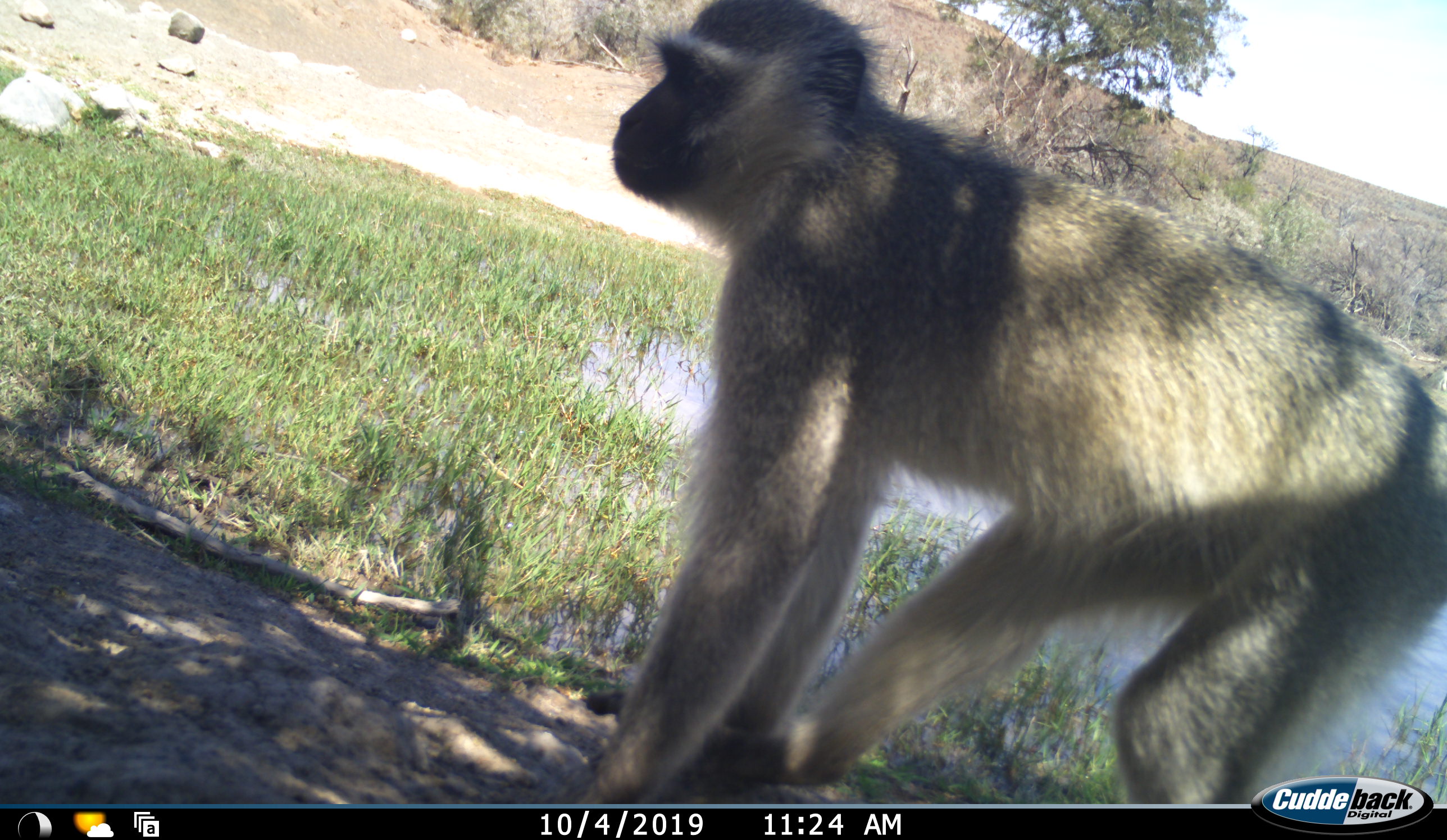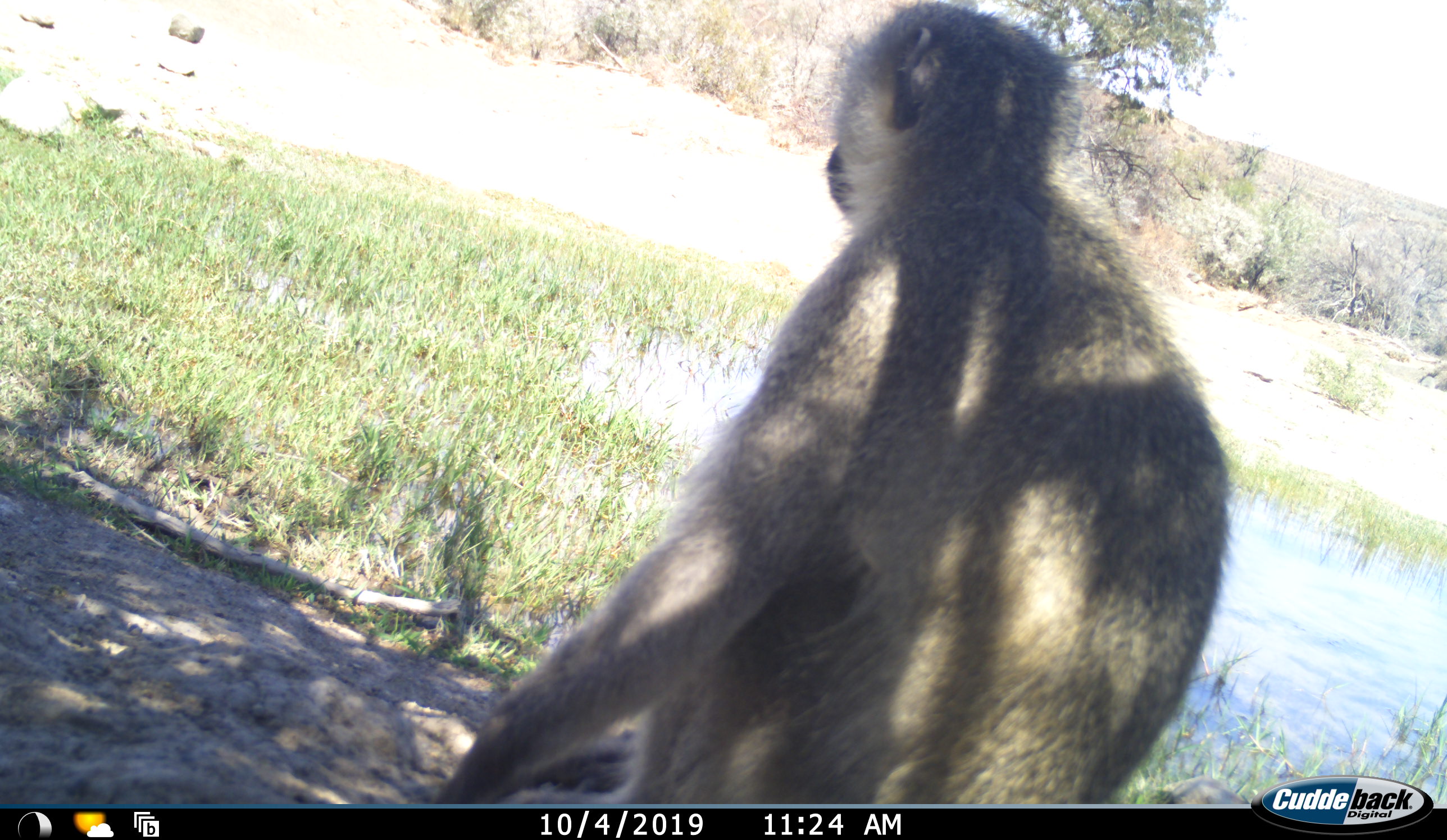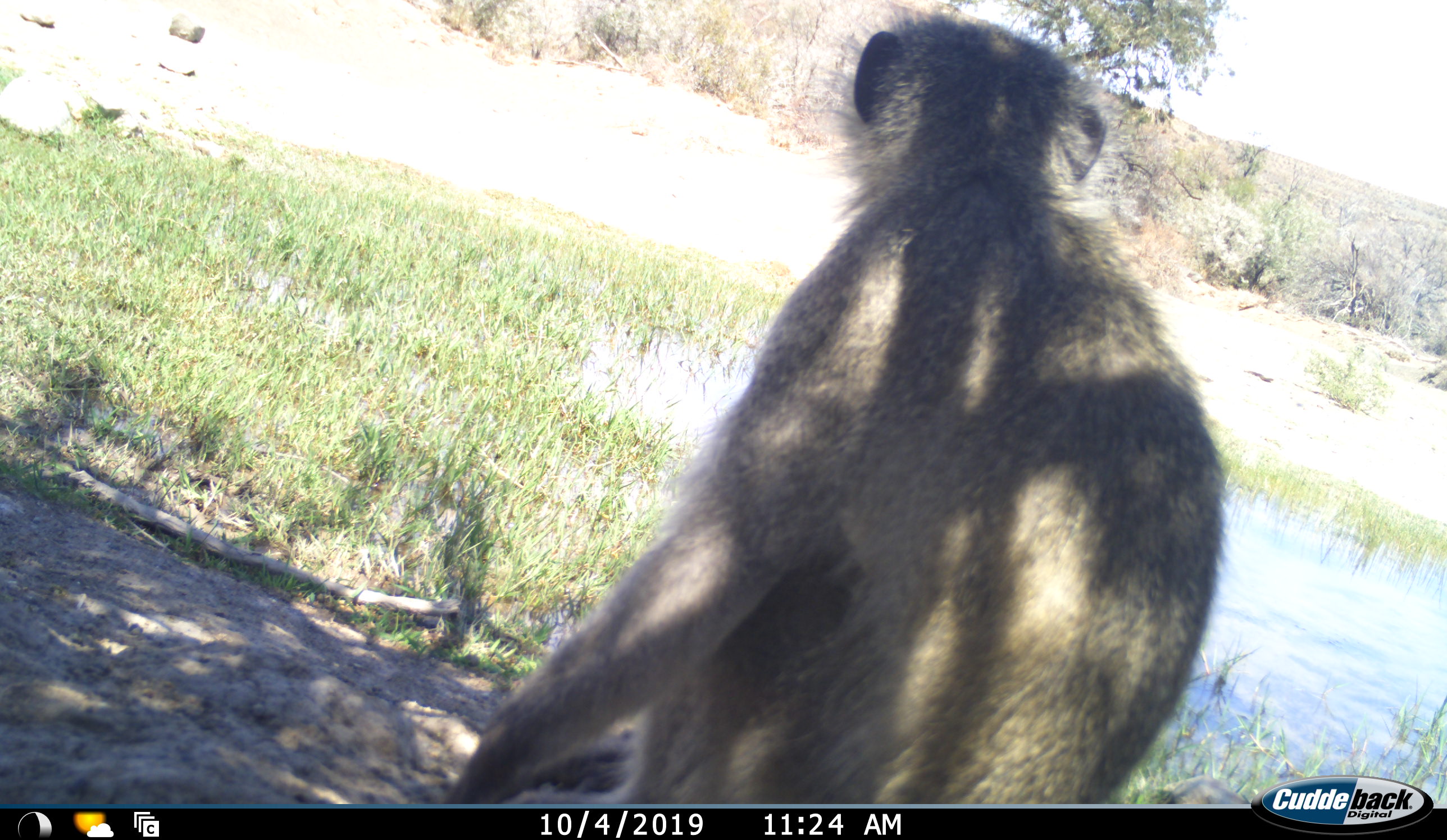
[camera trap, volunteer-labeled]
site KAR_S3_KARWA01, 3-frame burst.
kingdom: Animalia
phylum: Chordata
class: Mammalia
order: Primates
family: Cercopithecidae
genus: Chlorocebus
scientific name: Chlorocebus pygerythrus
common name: vervet monkey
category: monkeyvervet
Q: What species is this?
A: Monkeyvervet (vervet monkey) (Chlorocebus pygerythrus).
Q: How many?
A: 1.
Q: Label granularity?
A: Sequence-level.